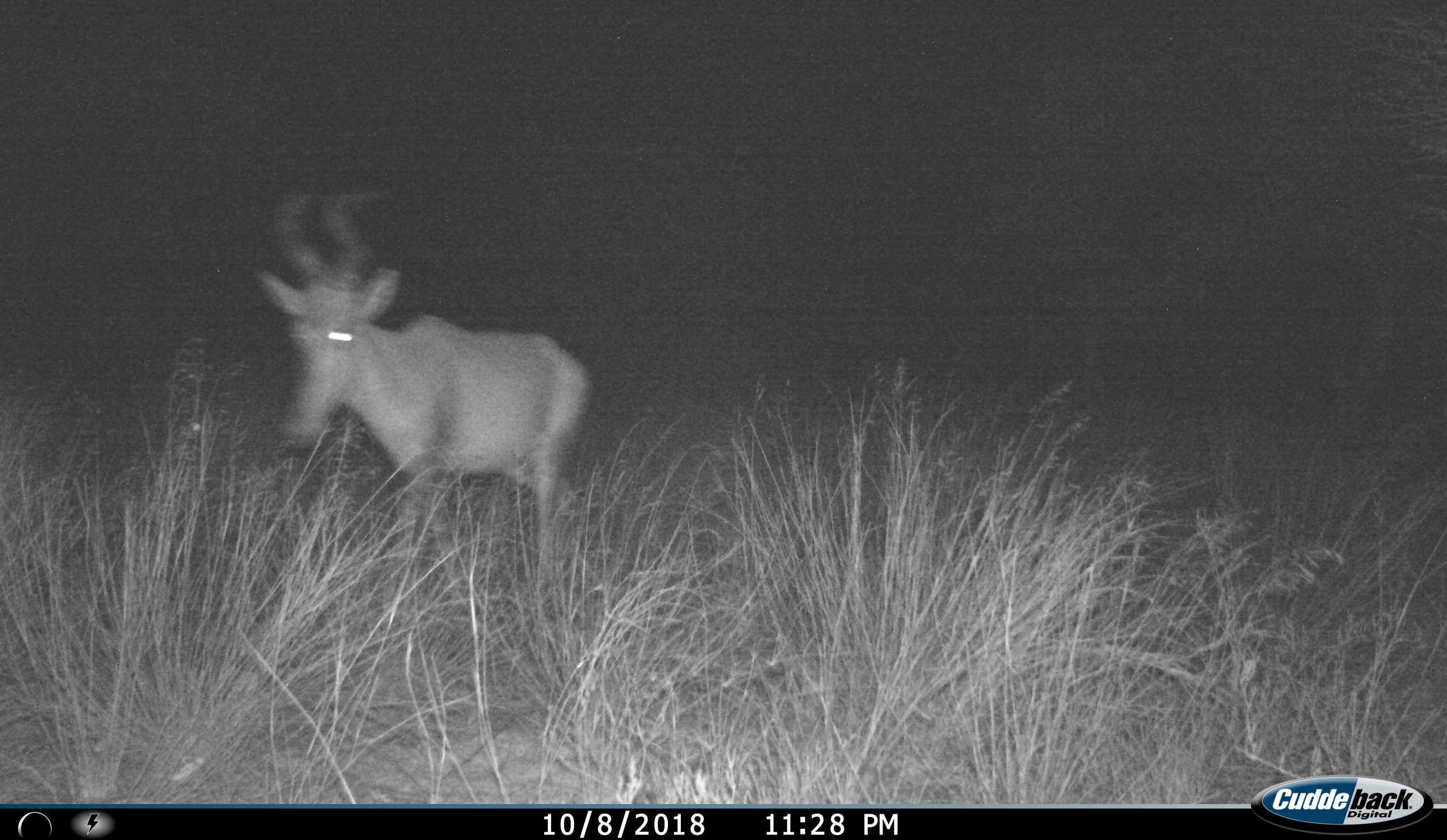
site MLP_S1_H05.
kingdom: Animalia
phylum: Chordata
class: Mammalia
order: Artiodactyla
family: Bovidae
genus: Alcelaphus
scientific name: Alcelaphus buselaphus caama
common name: red hartebeest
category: hartebeestred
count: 1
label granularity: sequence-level